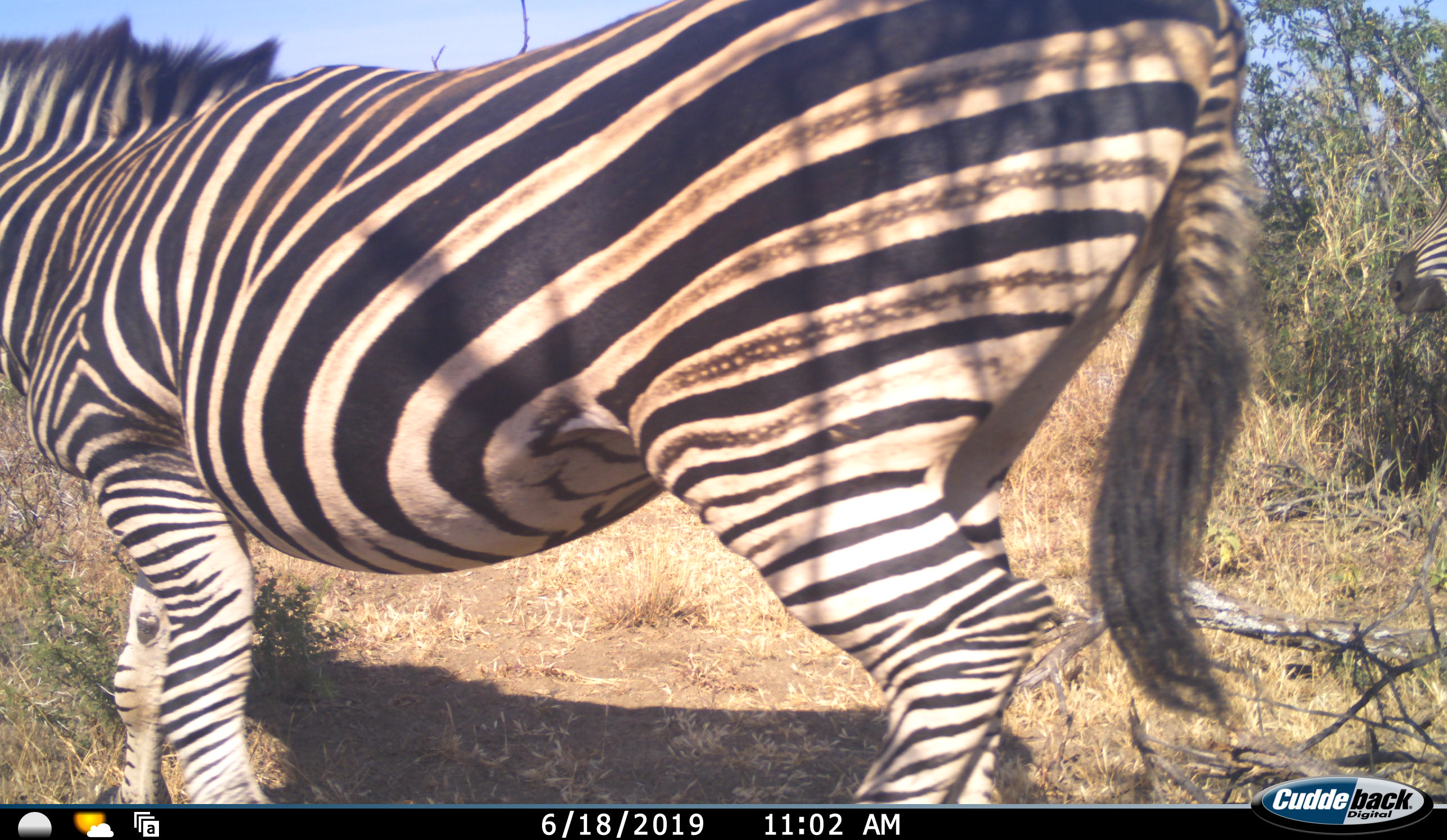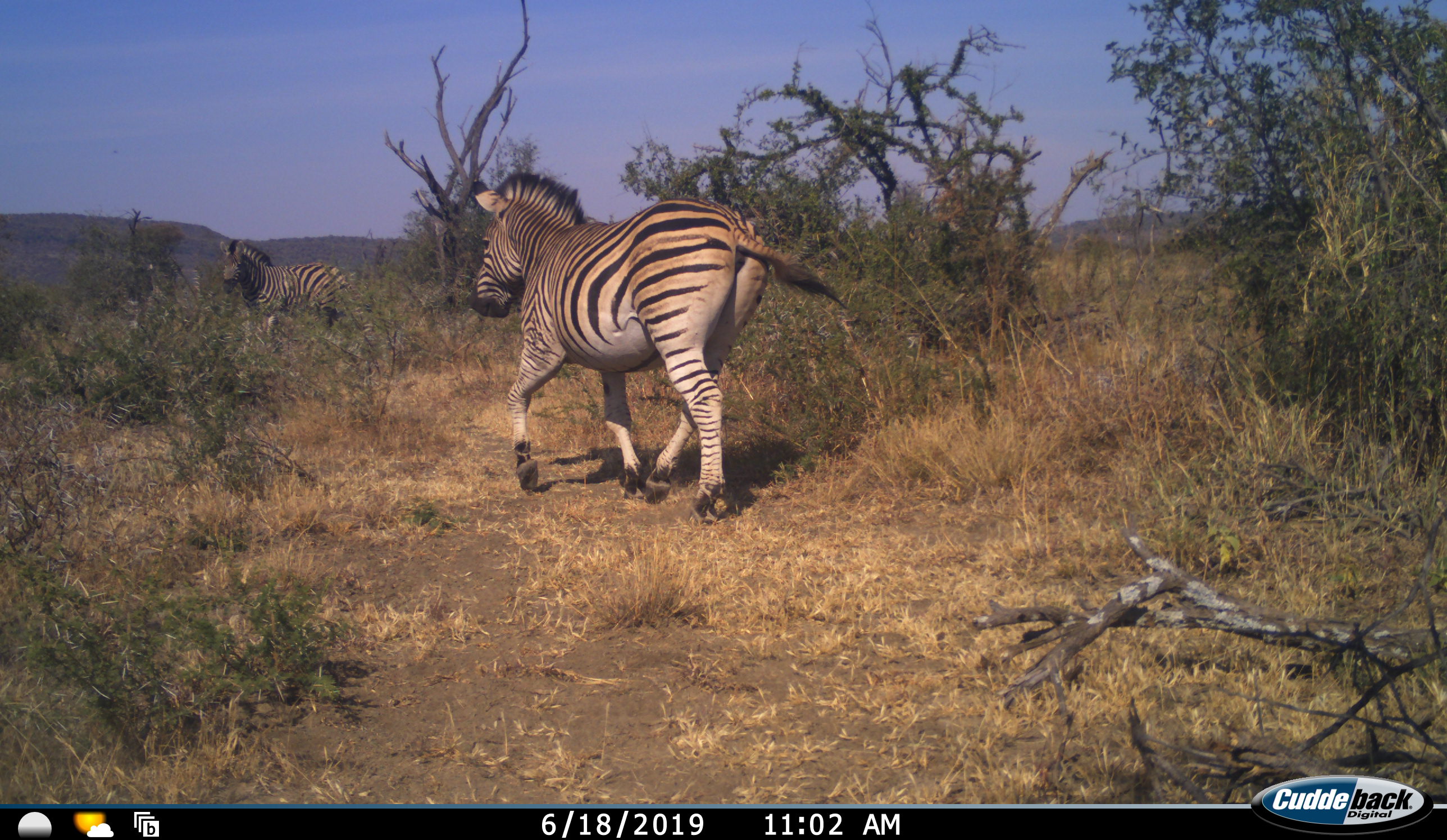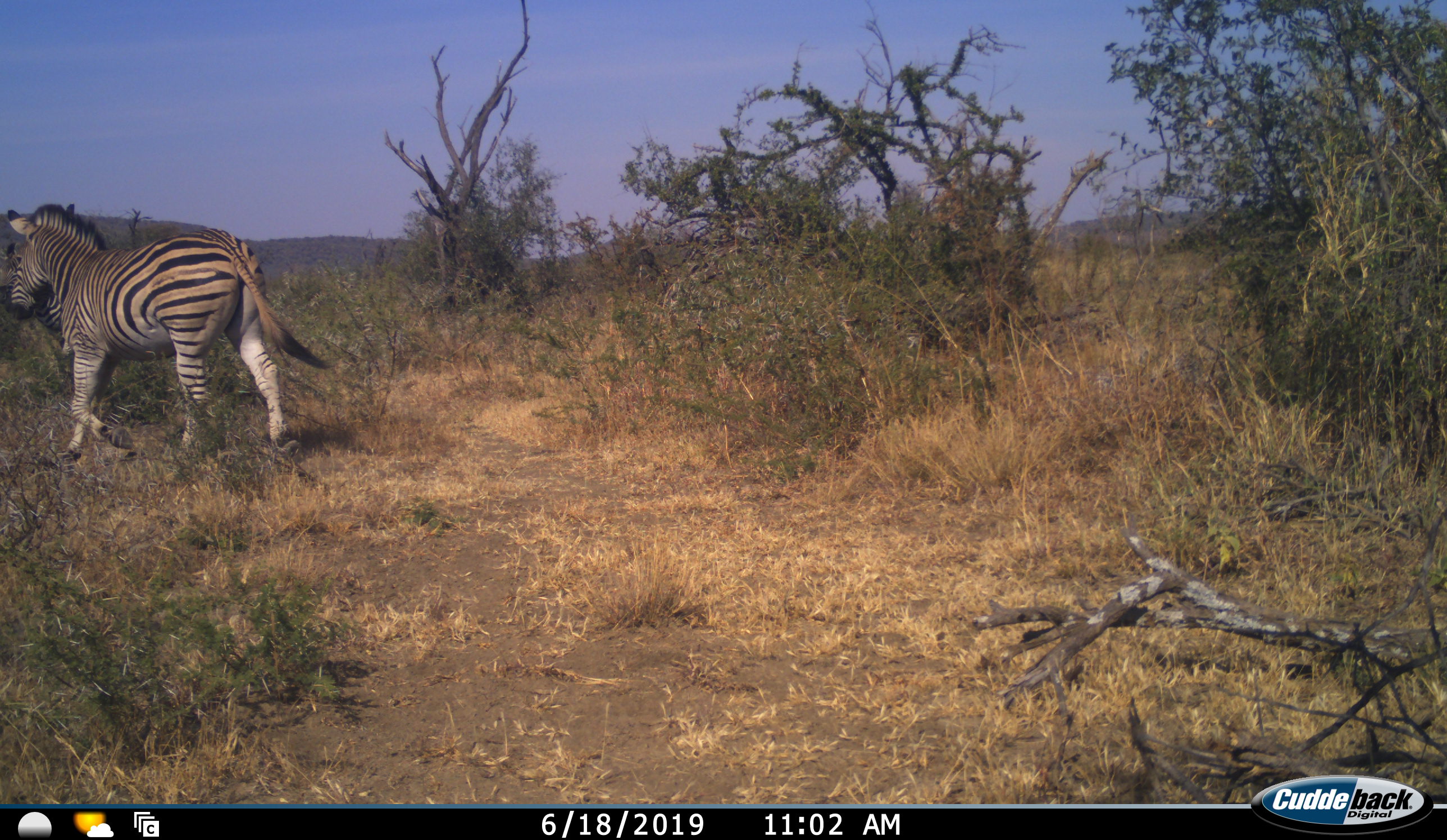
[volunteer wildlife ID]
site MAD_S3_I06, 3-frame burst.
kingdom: Animalia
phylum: Chordata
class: Mammalia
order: Perissodactyla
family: Equidae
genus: Equus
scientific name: Equus quagga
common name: plains zebra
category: zebraplains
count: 2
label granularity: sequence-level